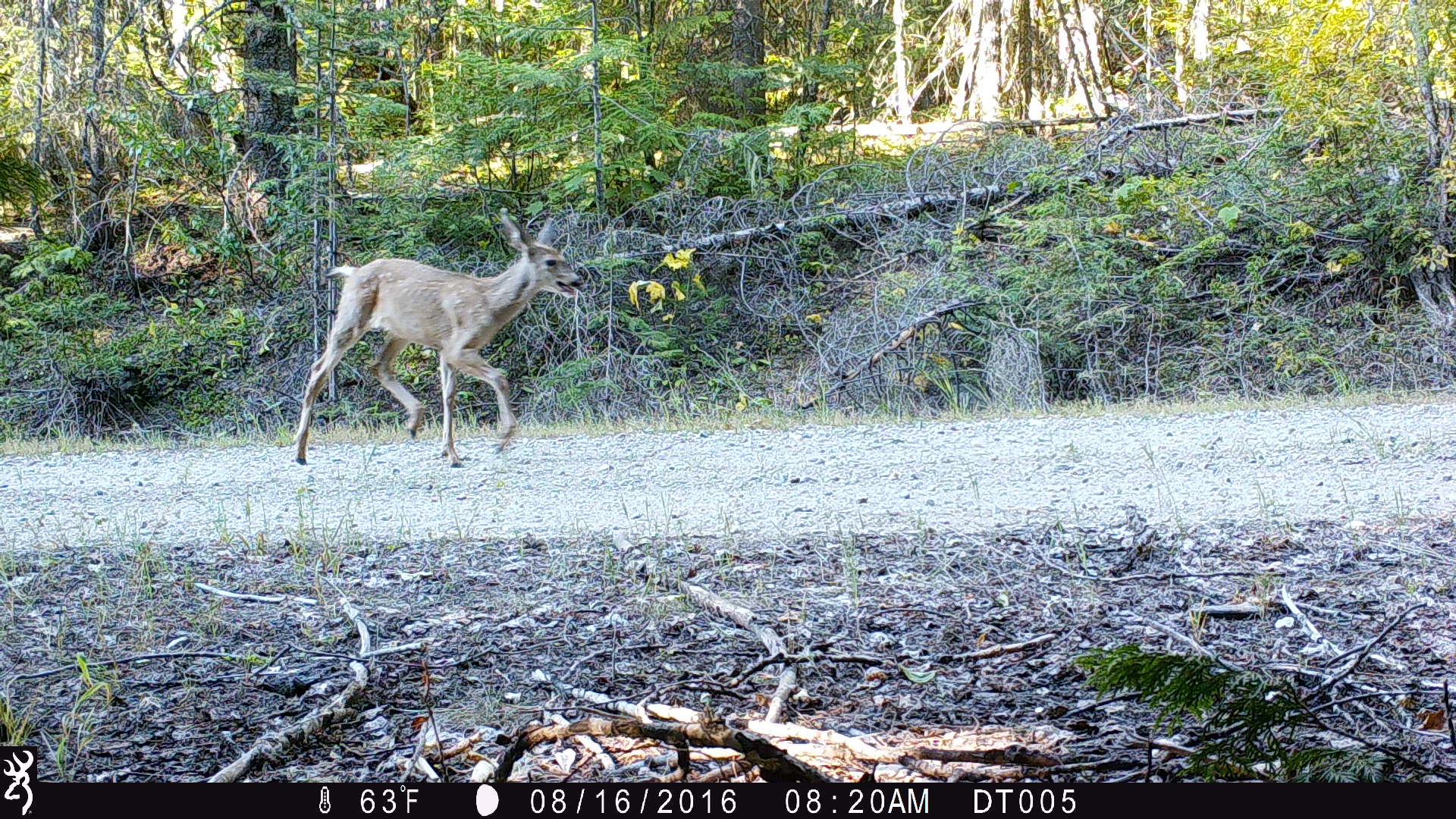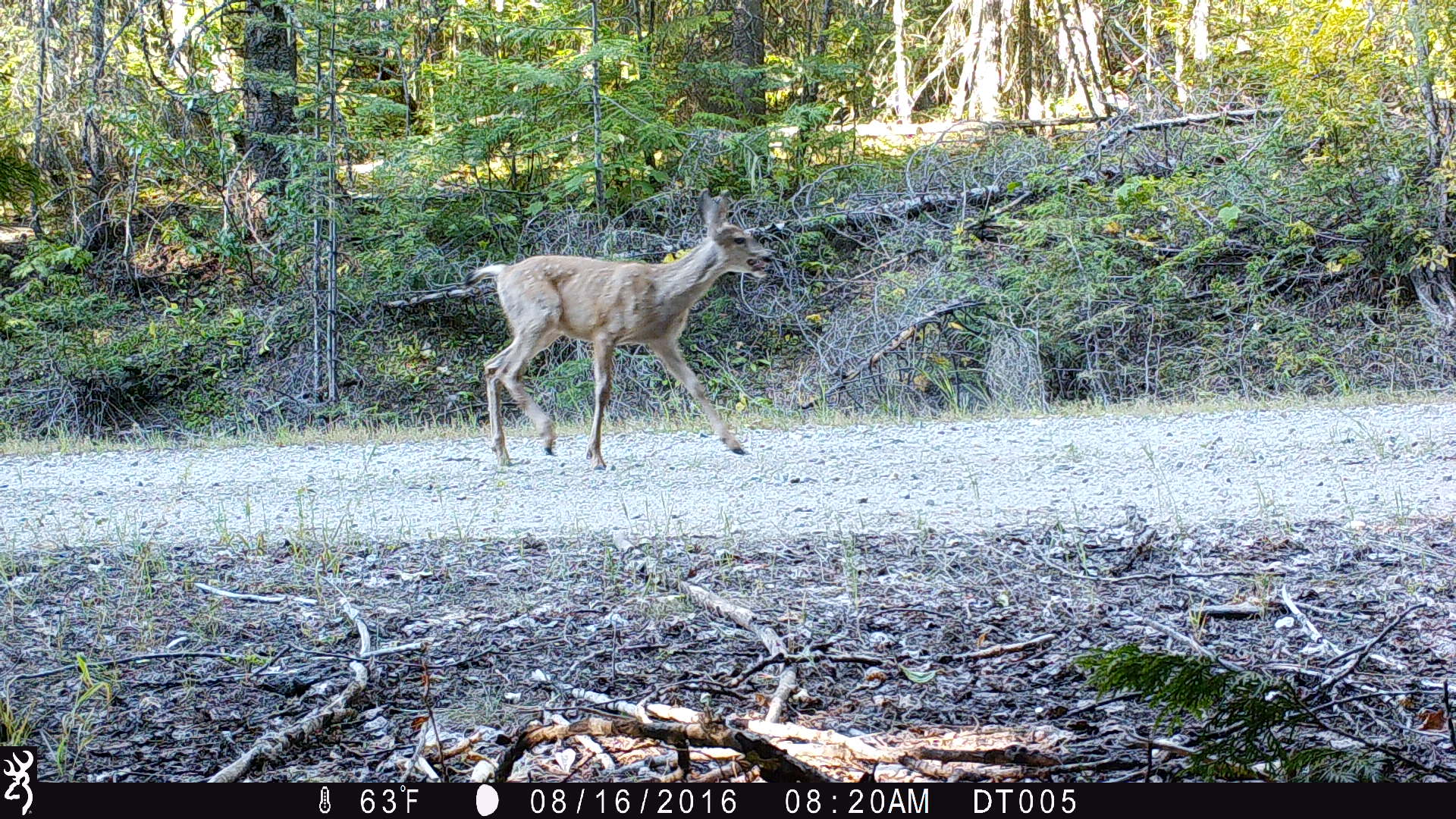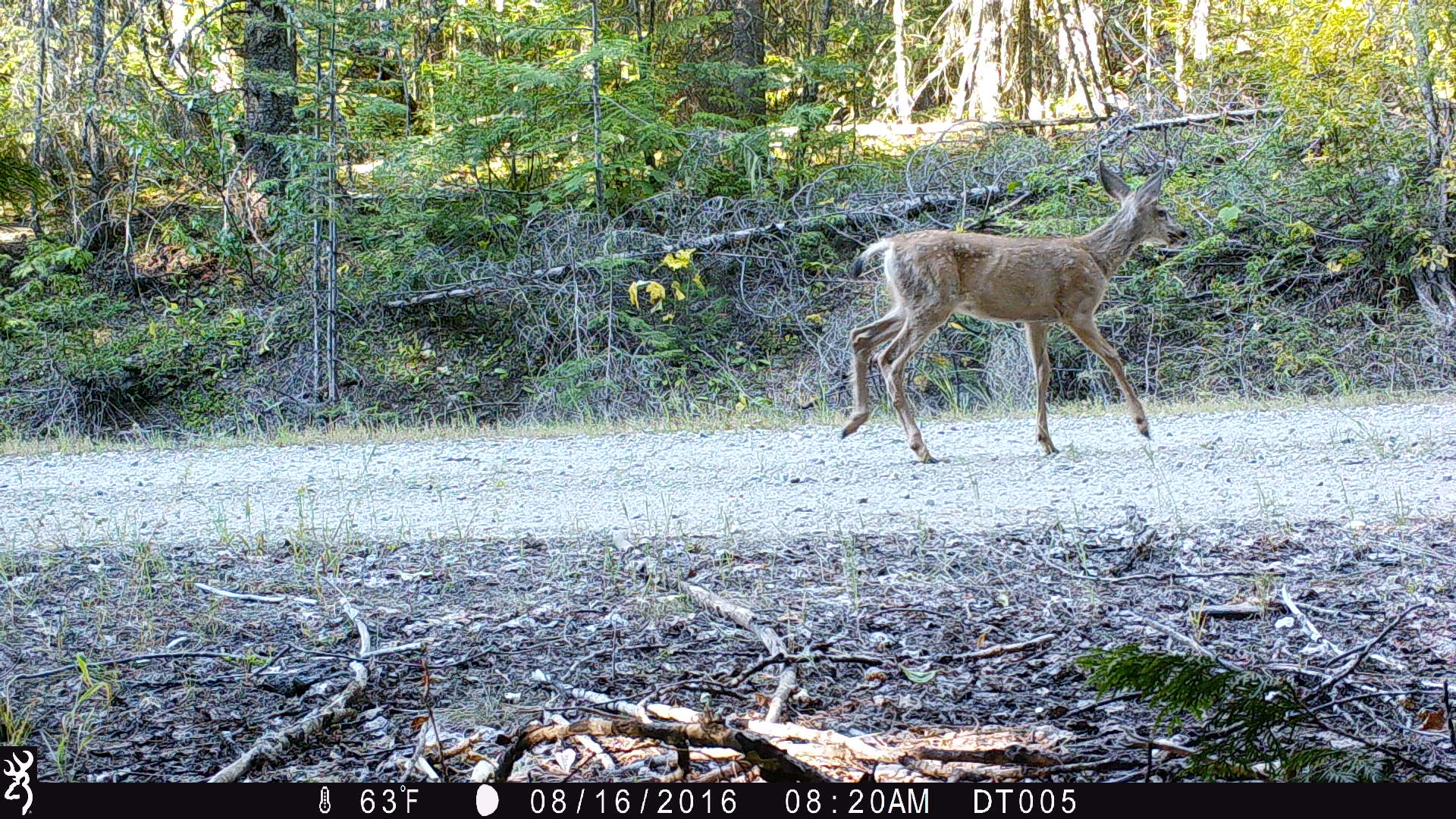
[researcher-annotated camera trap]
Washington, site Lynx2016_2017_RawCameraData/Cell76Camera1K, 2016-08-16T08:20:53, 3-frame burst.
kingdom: Animalia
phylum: Chordata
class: Mammalia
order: Artiodactyla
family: Cervidae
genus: Odocoileus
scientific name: Odocoileus hemionus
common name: mule deer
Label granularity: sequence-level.